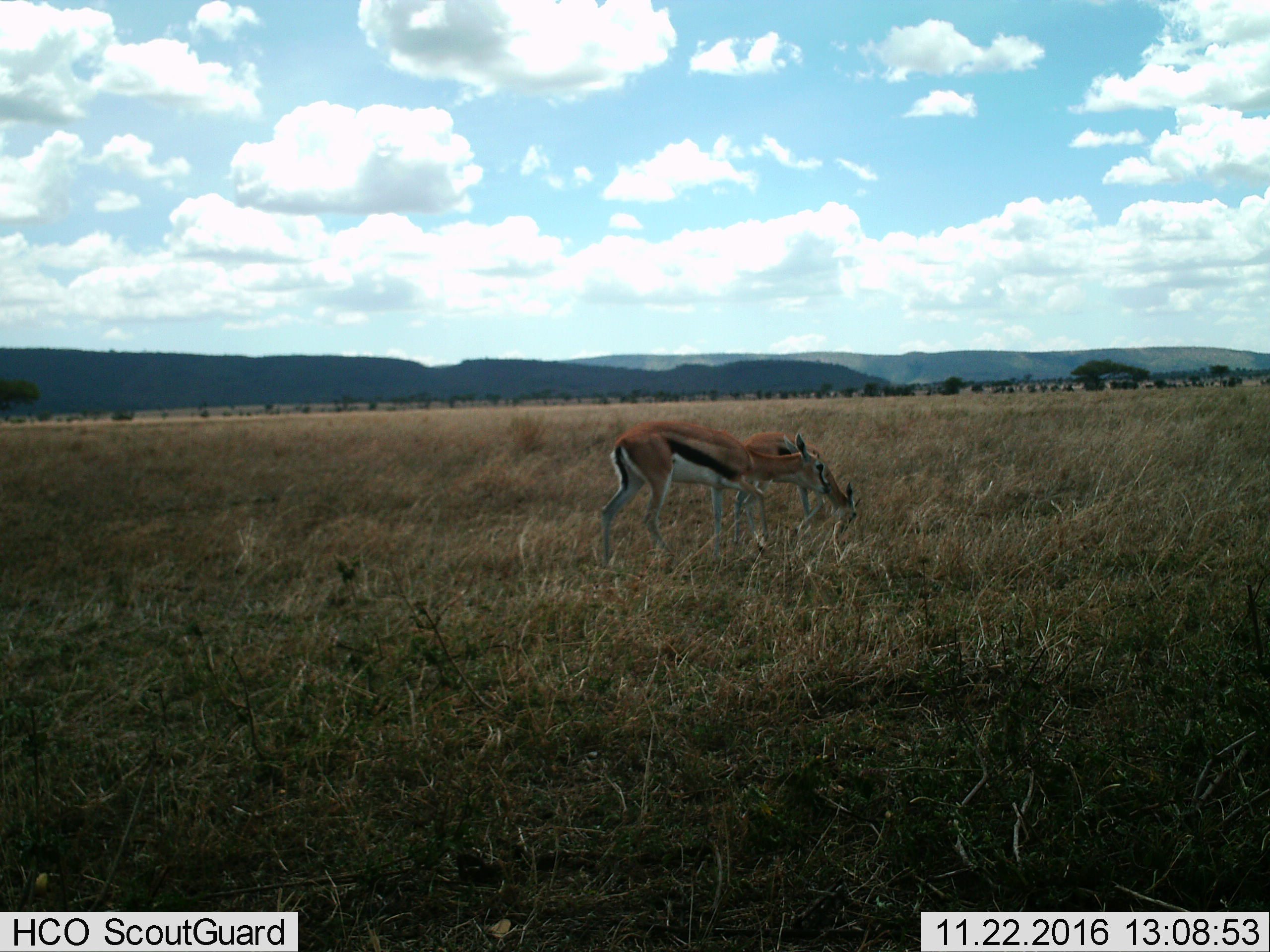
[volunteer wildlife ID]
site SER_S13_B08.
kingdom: Animalia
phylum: Chordata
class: Mammalia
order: Artiodactyla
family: Bovidae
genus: Eudorcas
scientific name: Eudorcas thomsonii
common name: thomson's gazelle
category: gazellethomsons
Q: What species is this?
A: Gazellethomsons (thomson's gazelle) (Eudorcas thomsonii).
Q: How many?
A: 2.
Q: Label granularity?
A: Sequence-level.